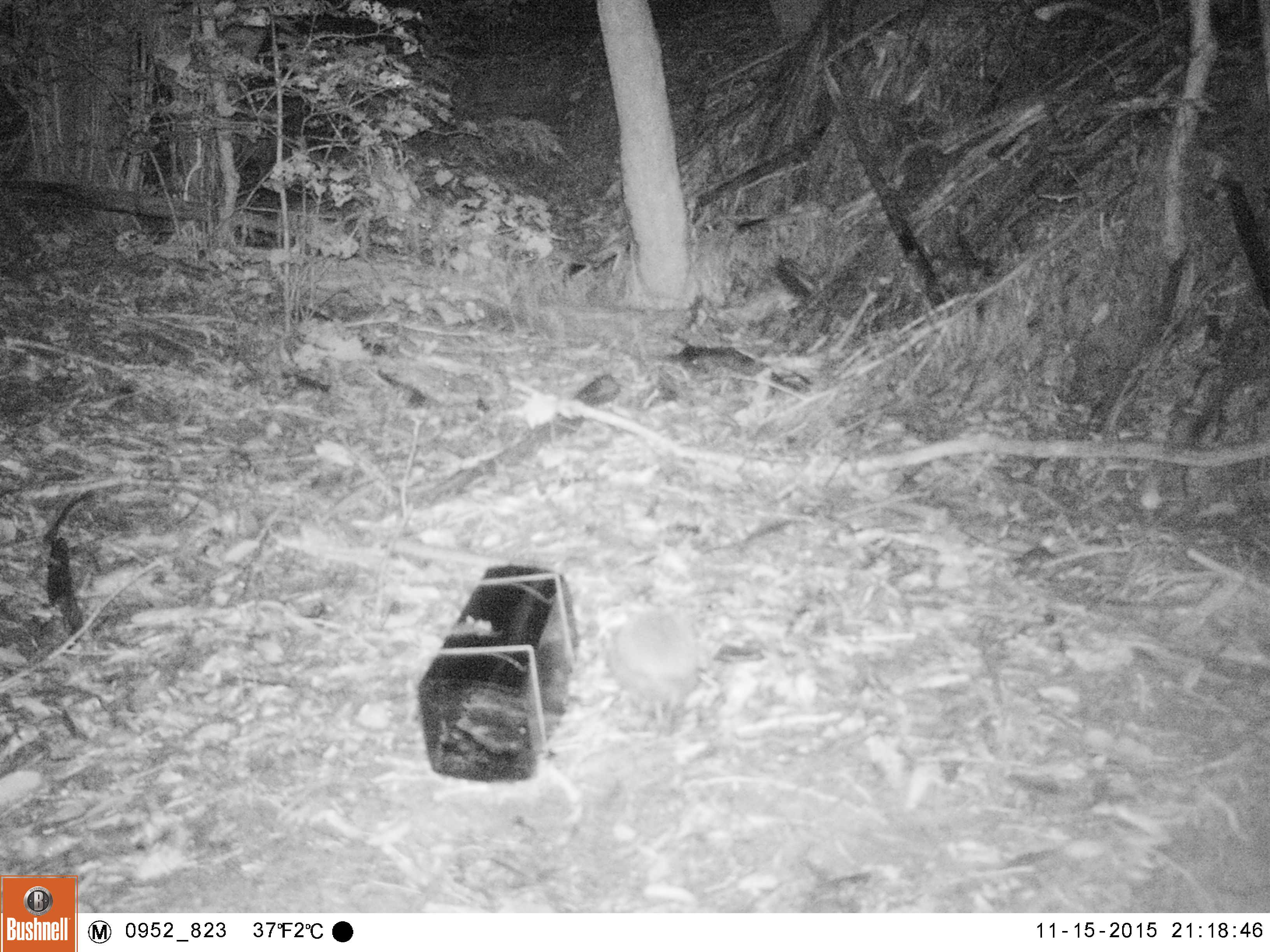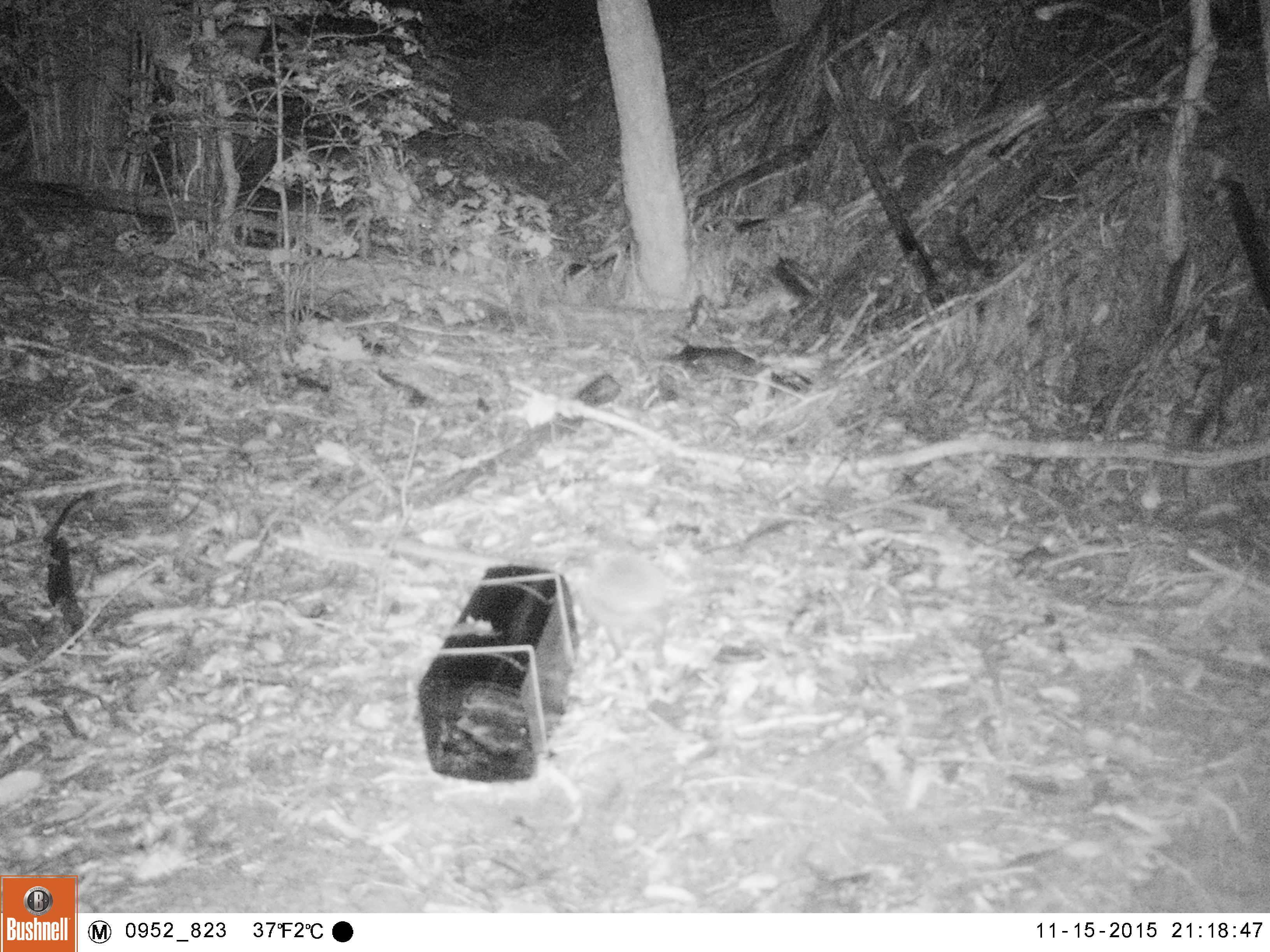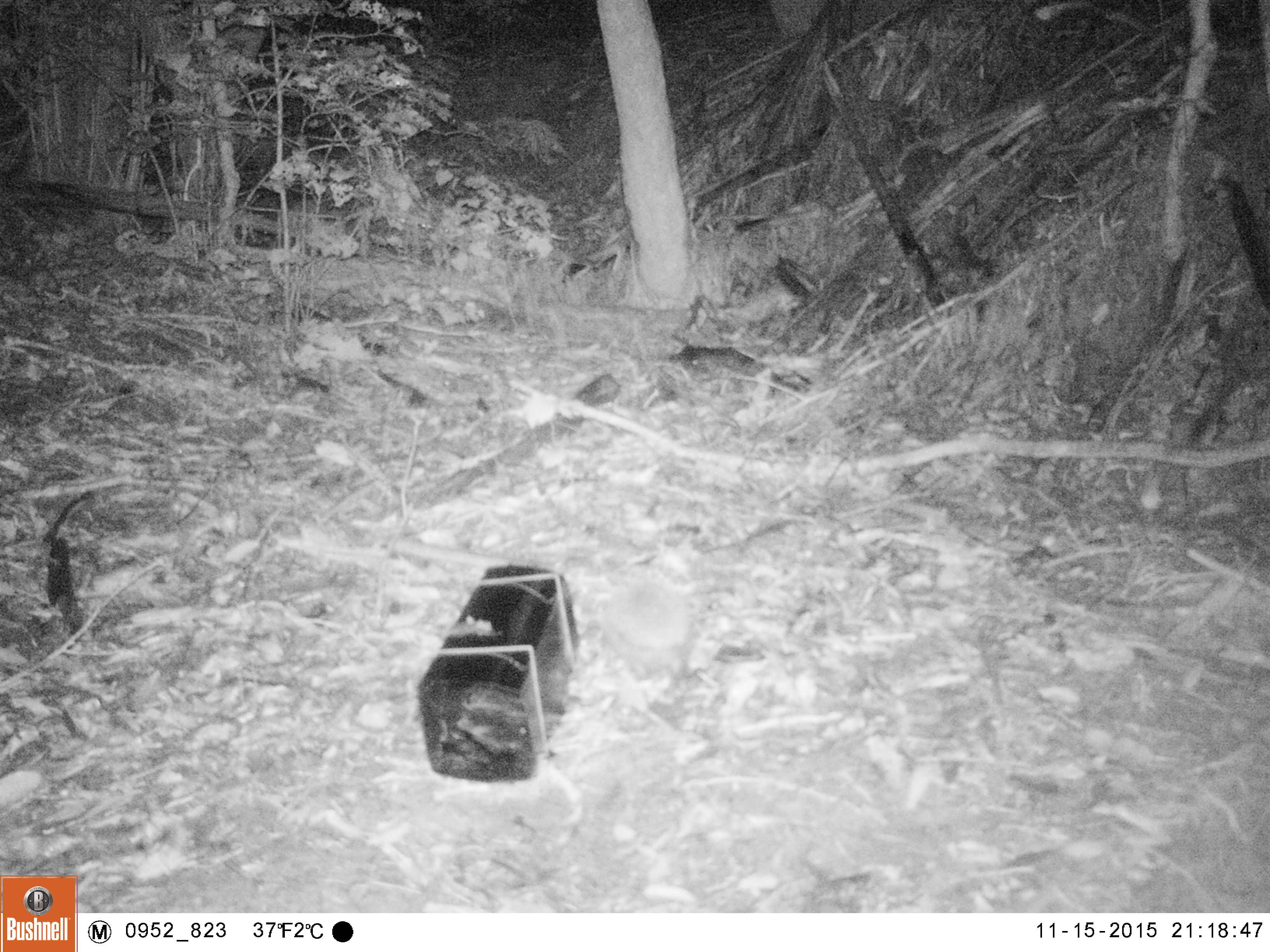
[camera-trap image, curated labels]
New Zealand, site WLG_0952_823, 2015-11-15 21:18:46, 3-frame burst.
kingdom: Animalia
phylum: Chordata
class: Mammalia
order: Eulipotyphla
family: Erinaceidae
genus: Erinaceus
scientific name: Erinaceus europaeus europaeus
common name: european hedgehog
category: hedgehog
Hedgehog (european hedgehog) (Erinaceus europaeus europaeus).